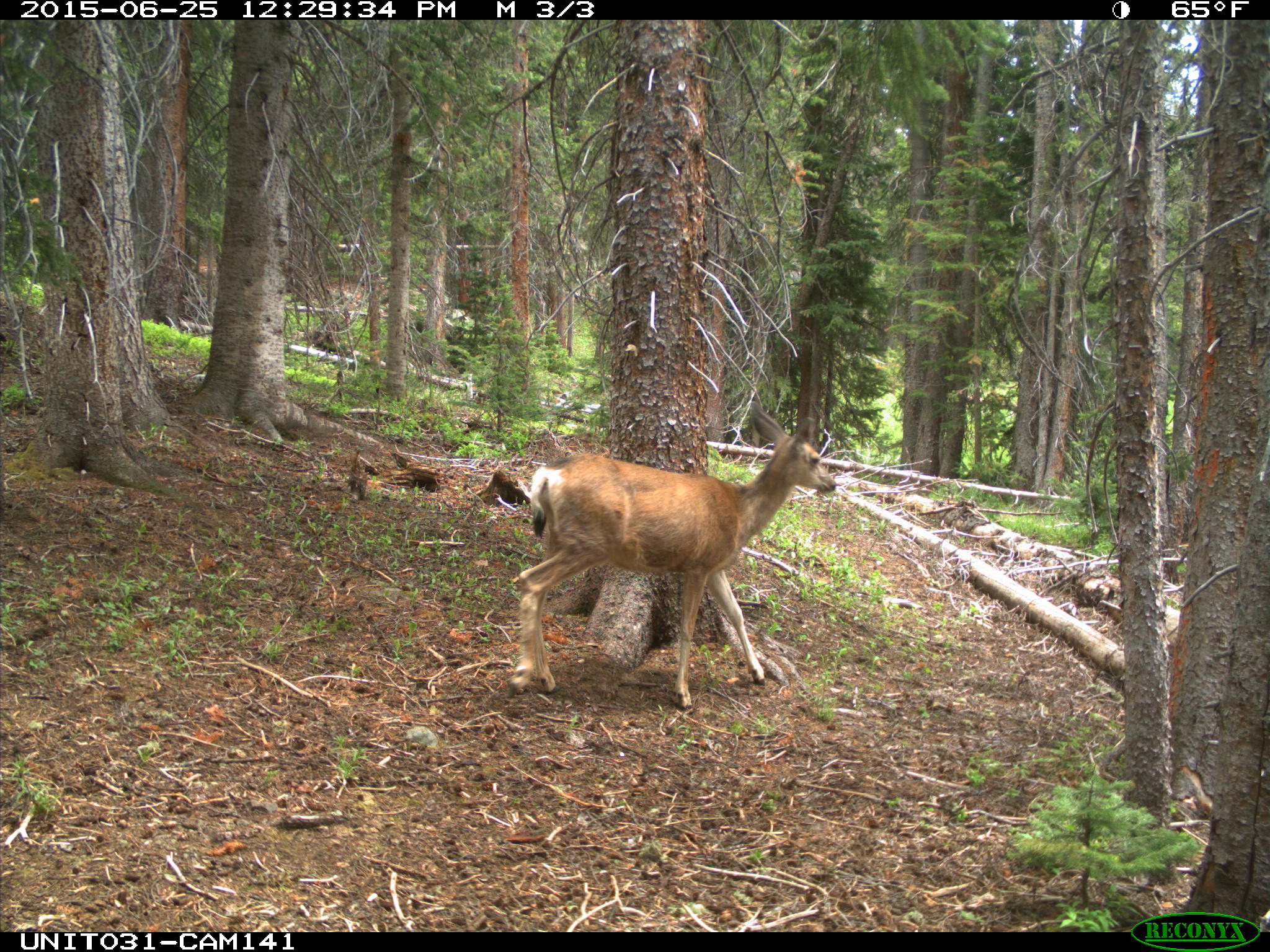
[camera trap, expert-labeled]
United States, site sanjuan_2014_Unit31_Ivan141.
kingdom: Animalia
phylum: Chordata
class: Mammalia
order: Artiodactyla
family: Cervidae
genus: Odocoileus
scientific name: Odocoileus hemionus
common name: mule deer